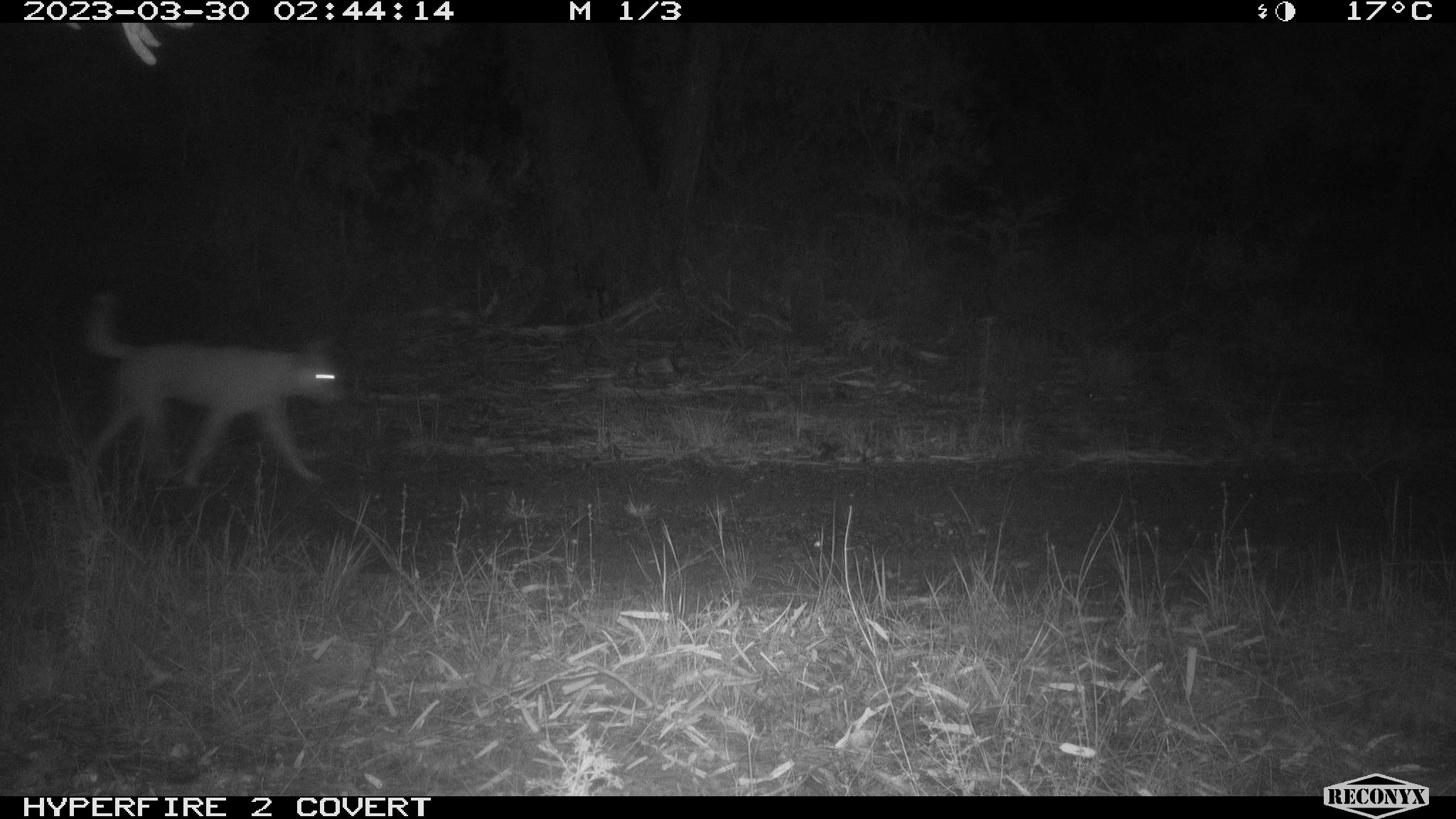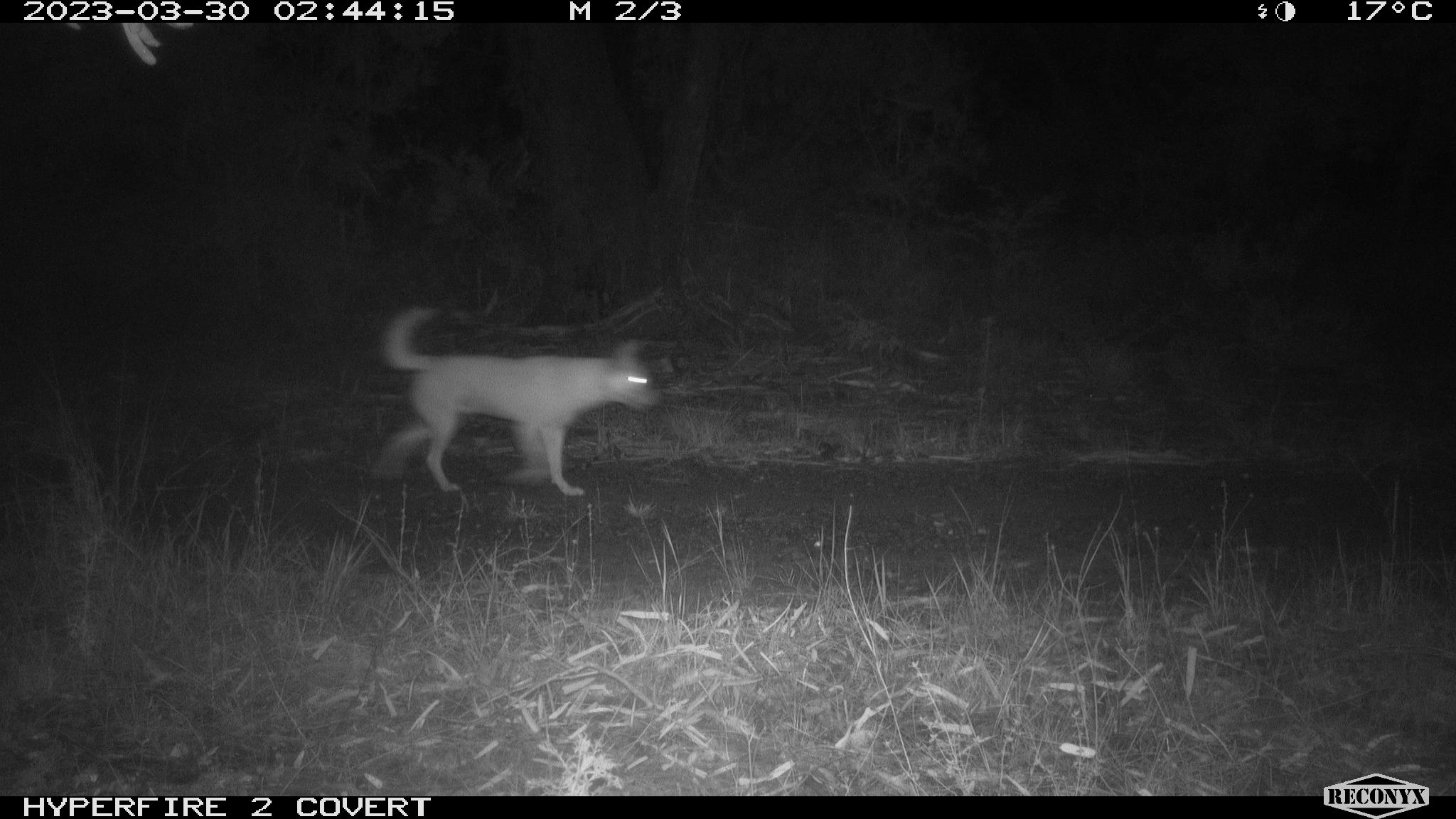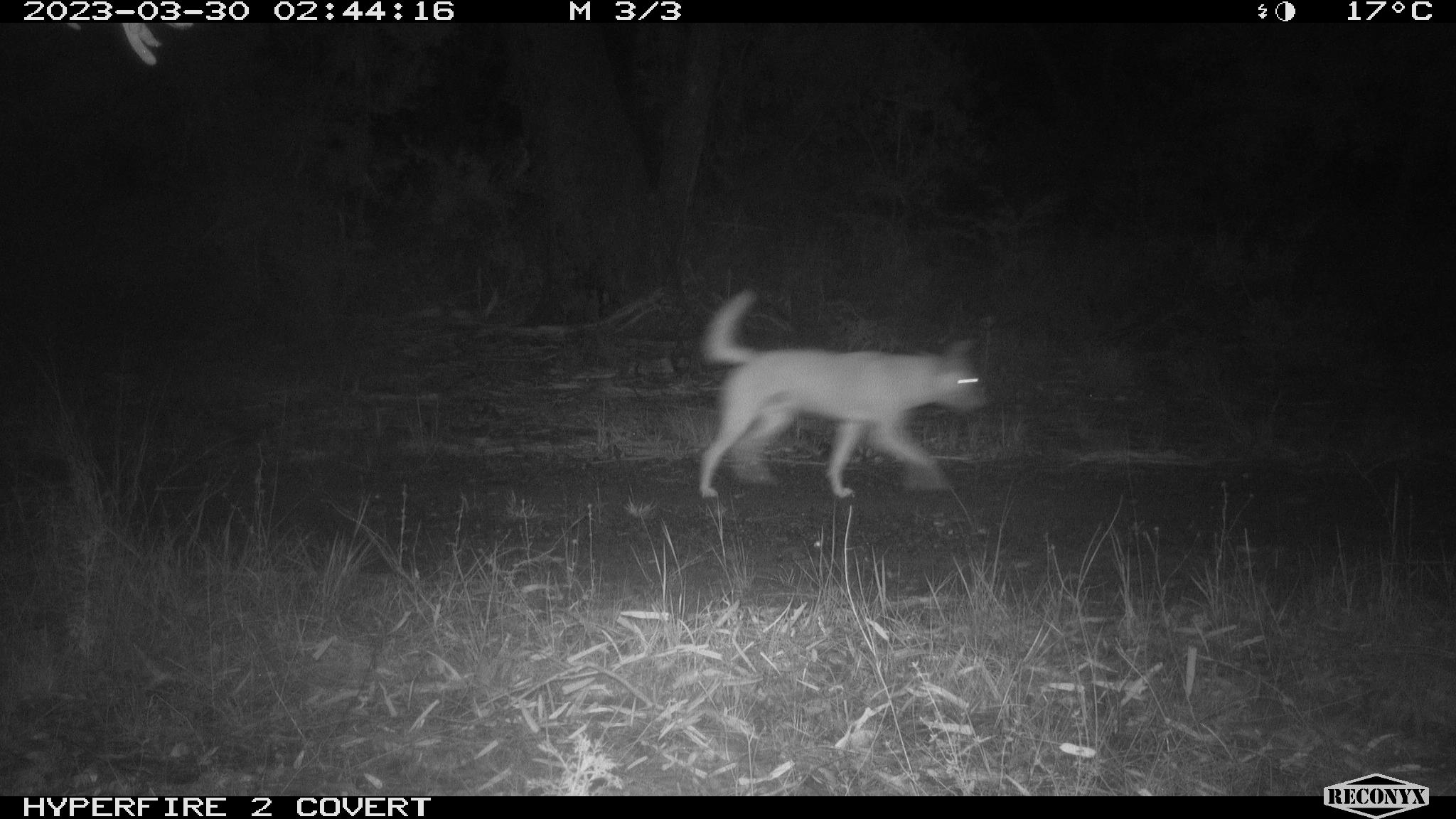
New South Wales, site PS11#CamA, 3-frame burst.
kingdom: Animalia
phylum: Chordata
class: Mammalia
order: Carnivora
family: Canidae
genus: Canis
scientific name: Canis familiaris dingo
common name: dingo